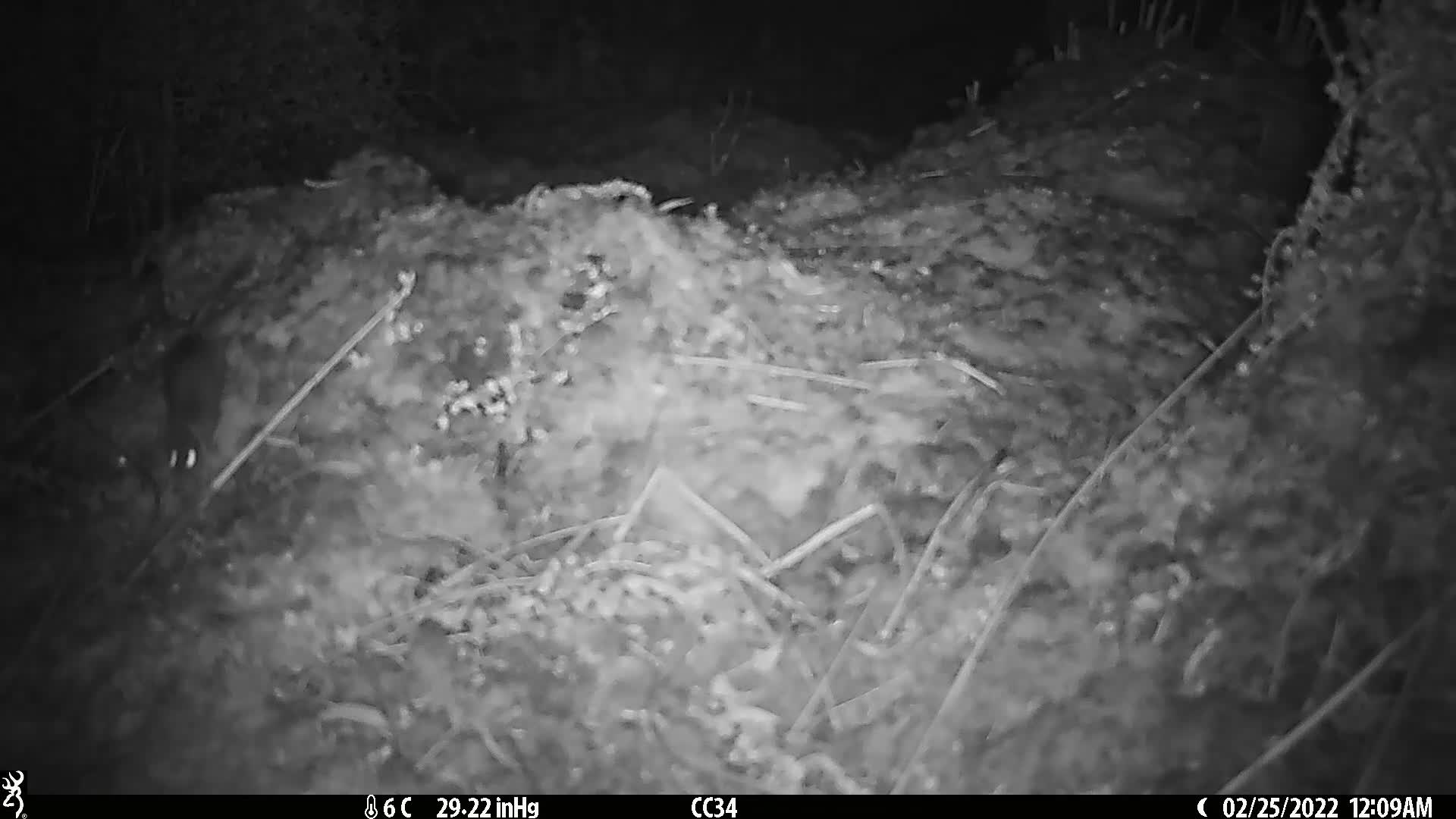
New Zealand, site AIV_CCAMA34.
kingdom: Animalia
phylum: Chordata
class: Mammalia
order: Rodentia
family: Muridae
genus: Mus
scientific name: Mus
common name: mouse